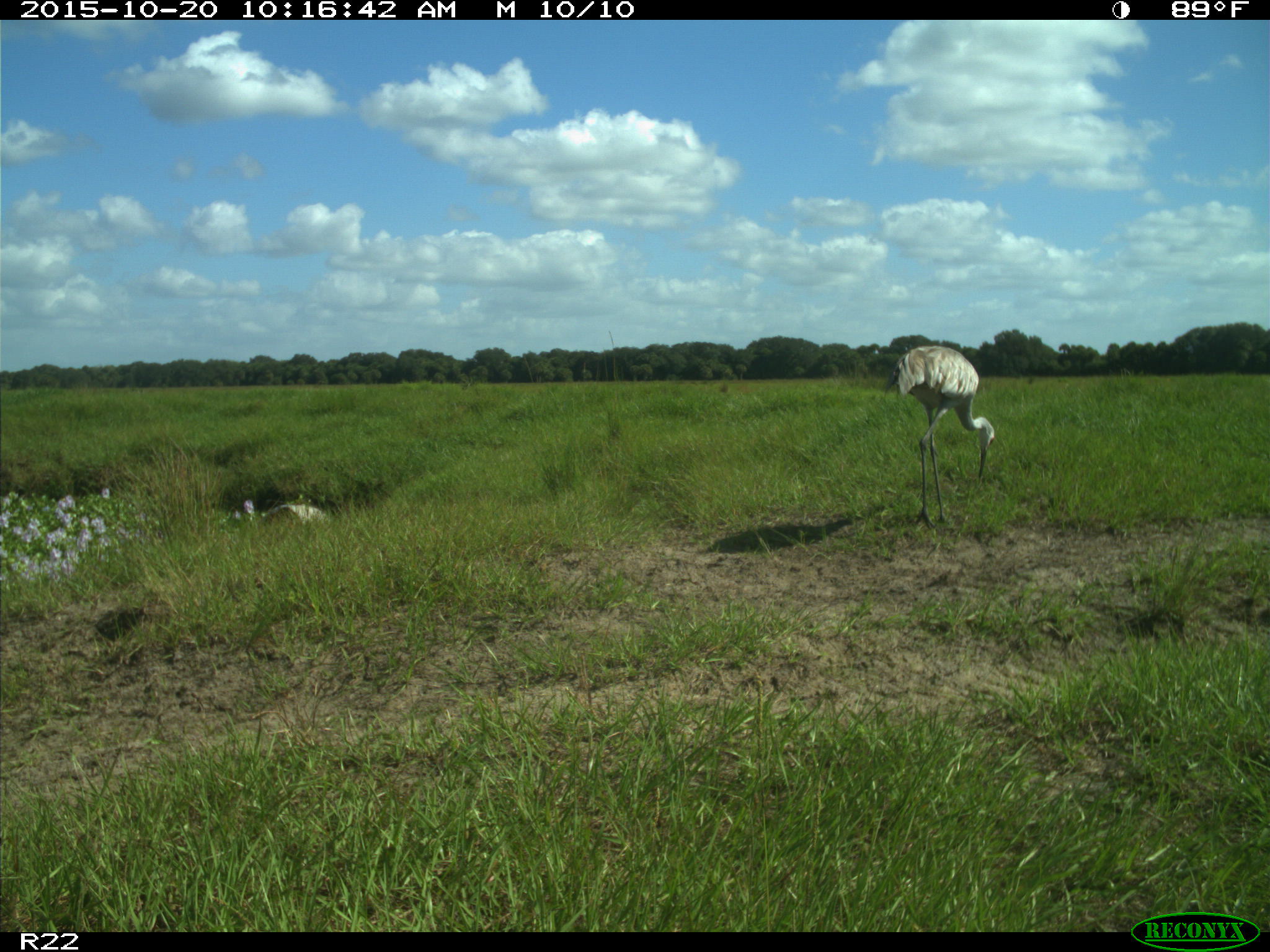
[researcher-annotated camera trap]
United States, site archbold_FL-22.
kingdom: Animalia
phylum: Chordata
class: Aves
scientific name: Aves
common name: birds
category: unidentified bird